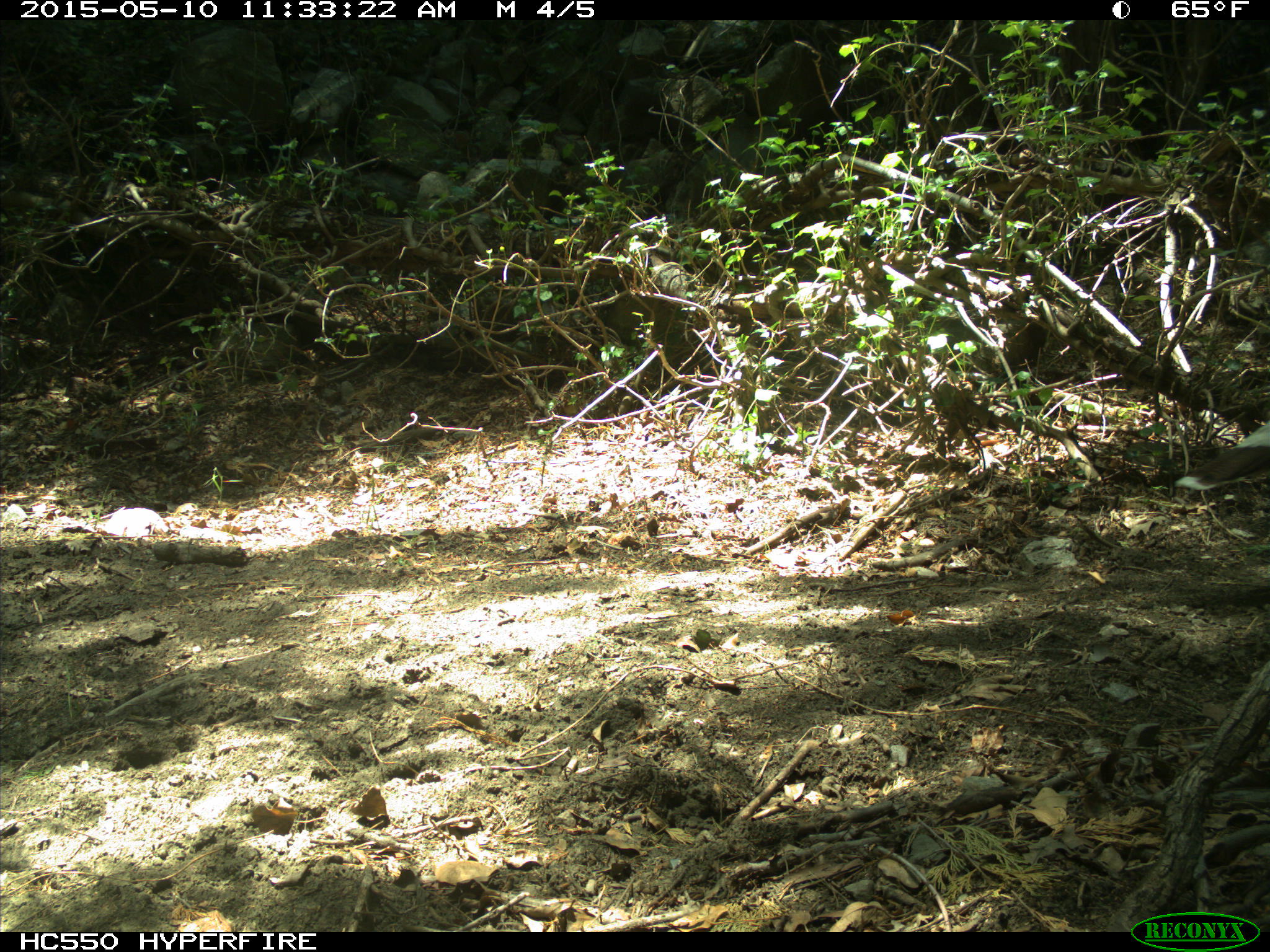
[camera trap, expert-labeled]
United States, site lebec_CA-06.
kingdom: Animalia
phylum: Chordata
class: Aves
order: Galliformes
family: Phasianidae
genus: Meleagris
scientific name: Meleagris gallopavo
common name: wild turkey